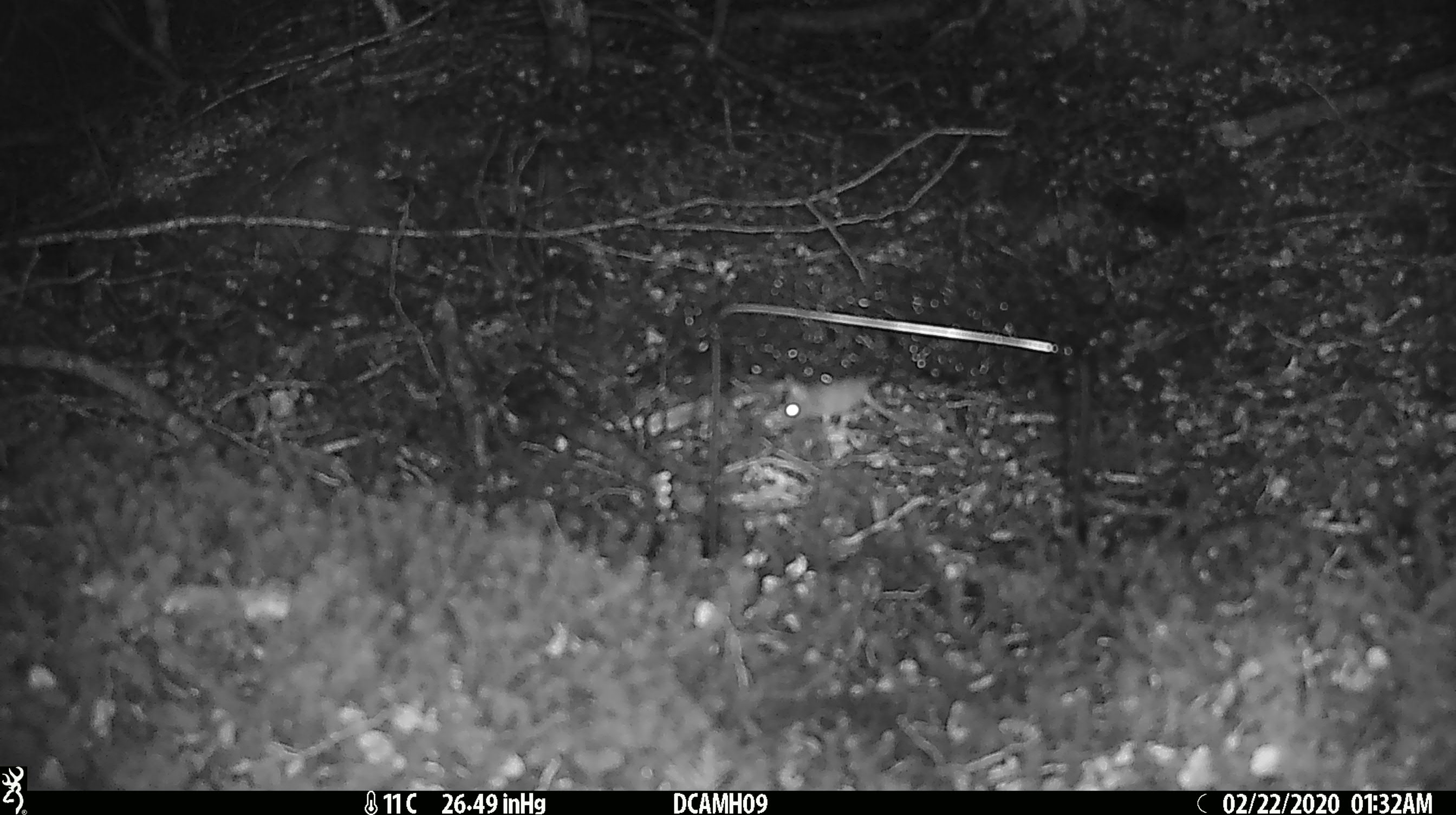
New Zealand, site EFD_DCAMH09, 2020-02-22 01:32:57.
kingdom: Animalia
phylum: Chordata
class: Mammalia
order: Rodentia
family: Muridae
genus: Mus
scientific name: Mus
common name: mouse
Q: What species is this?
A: Mouse (Mus).